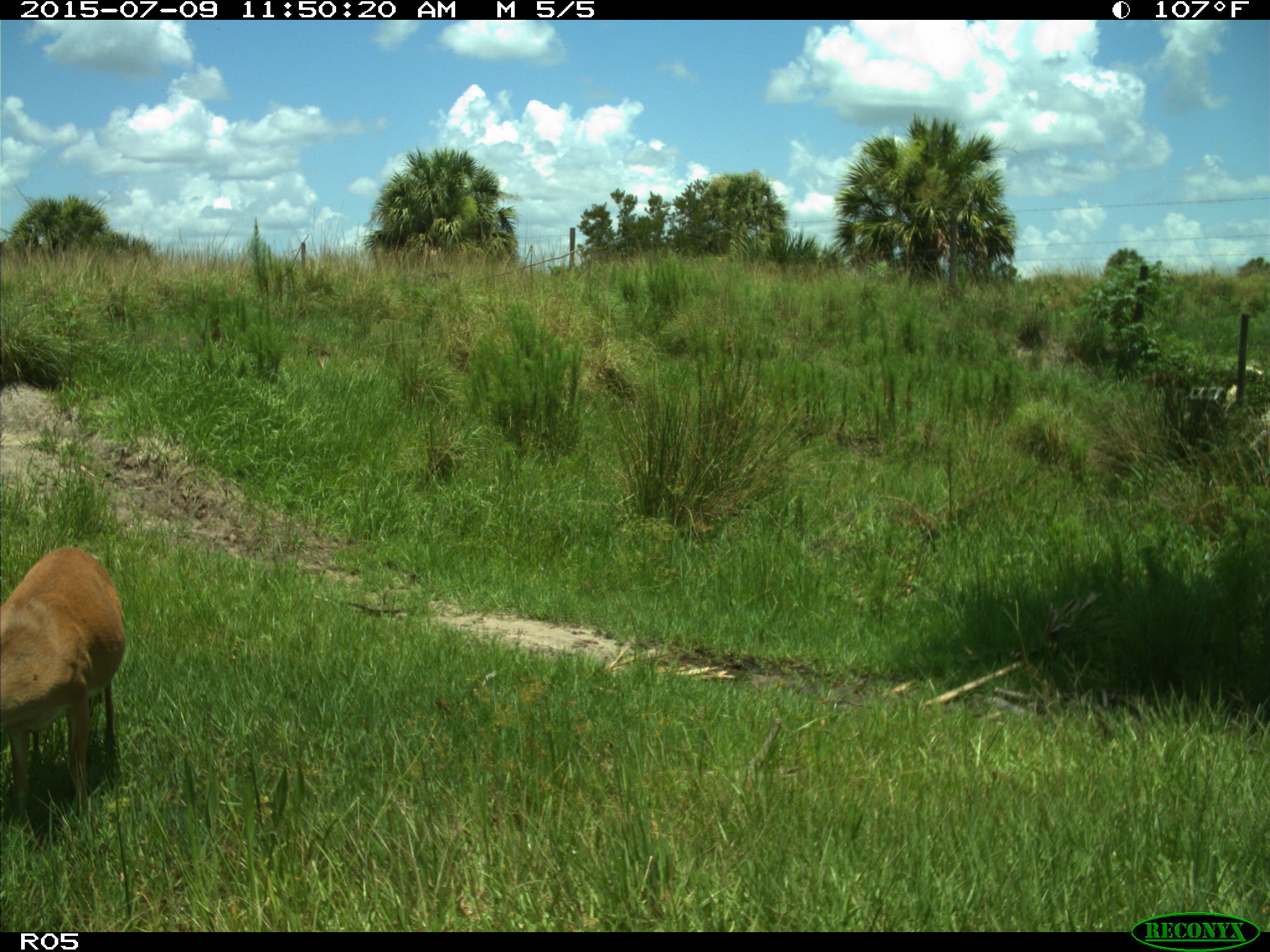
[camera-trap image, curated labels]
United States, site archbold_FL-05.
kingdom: Animalia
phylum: Chordata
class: Mammalia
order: Artiodactyla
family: Cervidae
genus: Odocoileus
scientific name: Odocoileus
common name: deer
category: unidentified deer